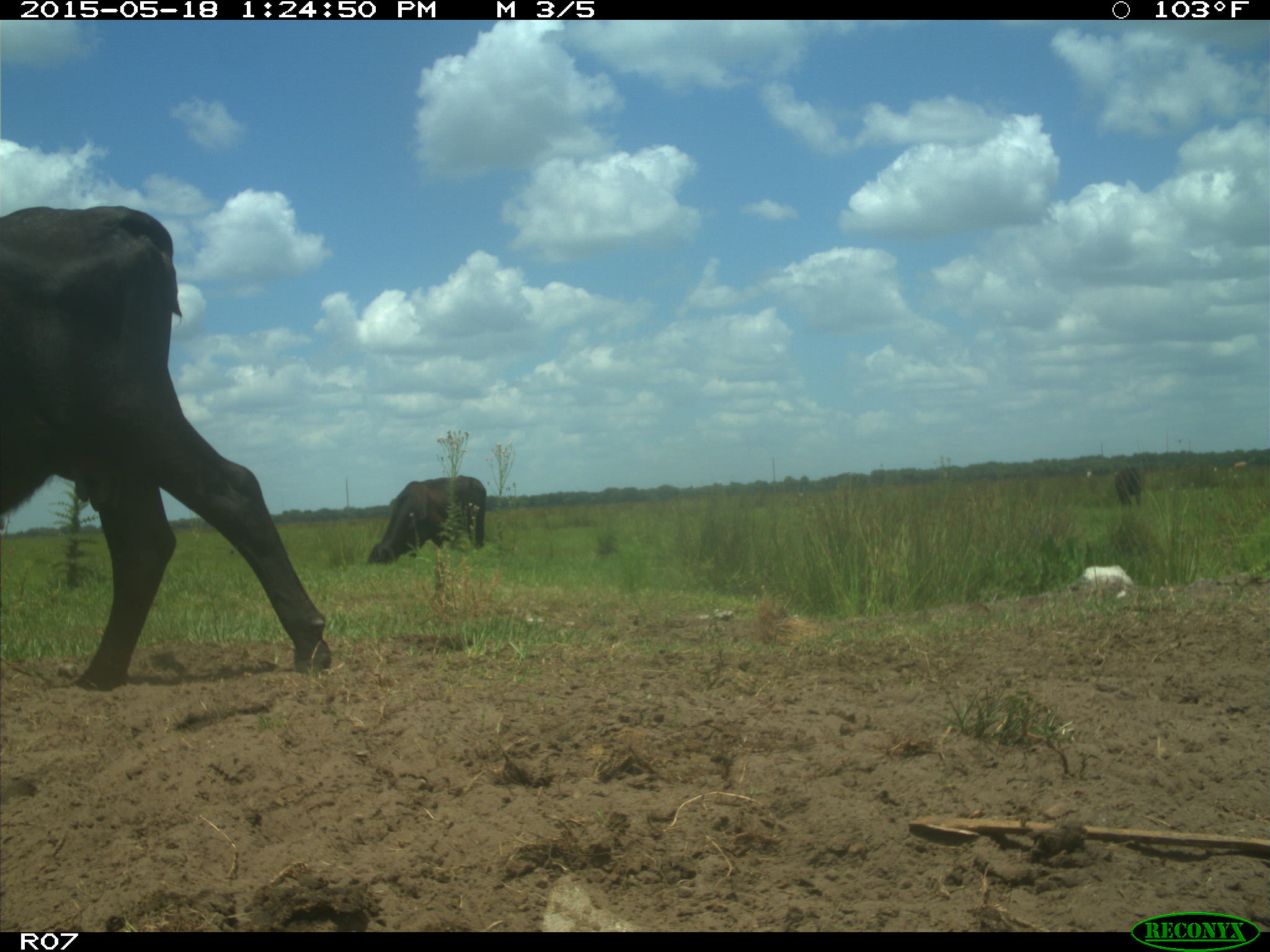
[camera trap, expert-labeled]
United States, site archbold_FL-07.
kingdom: Animalia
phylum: Chordata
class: Mammalia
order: Artiodactyla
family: Bovidae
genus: Bos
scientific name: Bos taurus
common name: domestic cow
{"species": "Bos taurus (domestic cow)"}